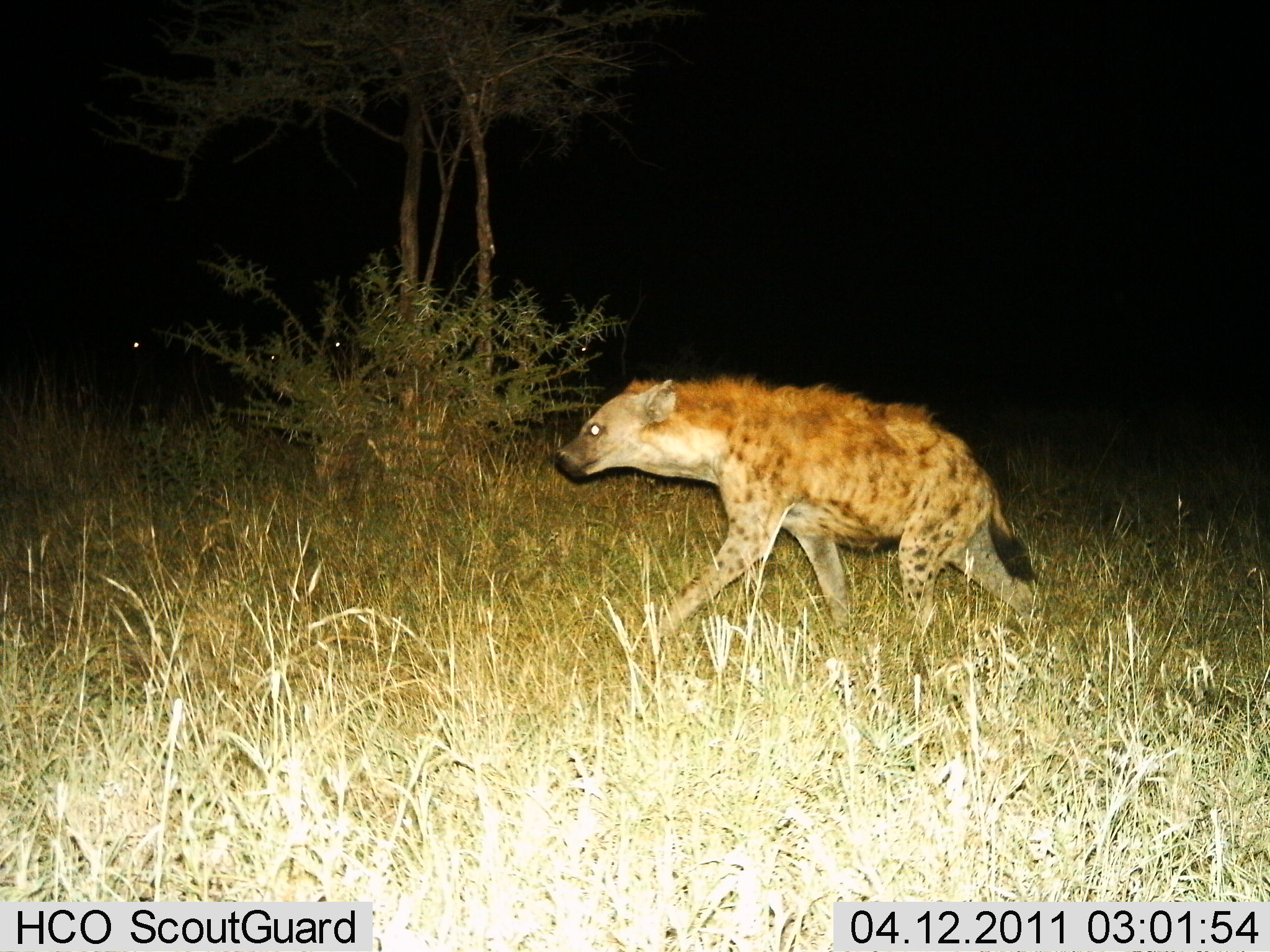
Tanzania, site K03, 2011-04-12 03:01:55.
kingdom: Animalia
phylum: Chordata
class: Mammalia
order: Carnivora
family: Hyaenidae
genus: Crocuta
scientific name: Crocuta crocuta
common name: spotted hyena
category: hyenaspotted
Hyenaspotted (spotted hyena) (Crocuta crocuta), count 1. Behavior (volunteer vote fractions): standing 0%, resting 0%, moving 100%, interacting 0%. Young present (vote fraction): 0%. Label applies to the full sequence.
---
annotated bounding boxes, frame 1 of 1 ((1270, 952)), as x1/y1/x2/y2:
animal: 547/375/1038/643